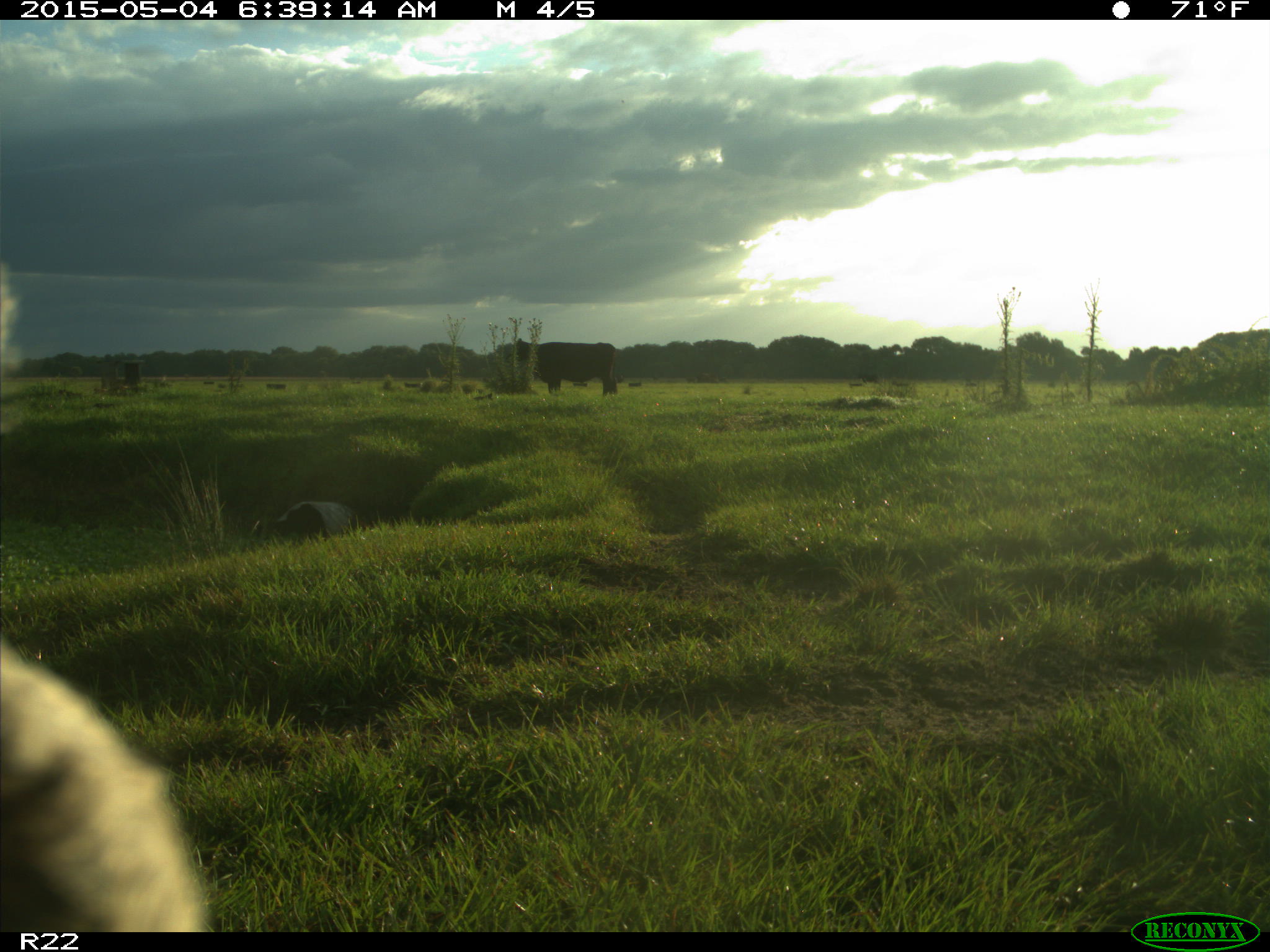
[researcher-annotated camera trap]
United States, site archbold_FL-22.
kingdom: Animalia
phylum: Chordata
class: Mammalia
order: Artiodactyla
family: Bovidae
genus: Bos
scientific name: Bos taurus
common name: domestic cow